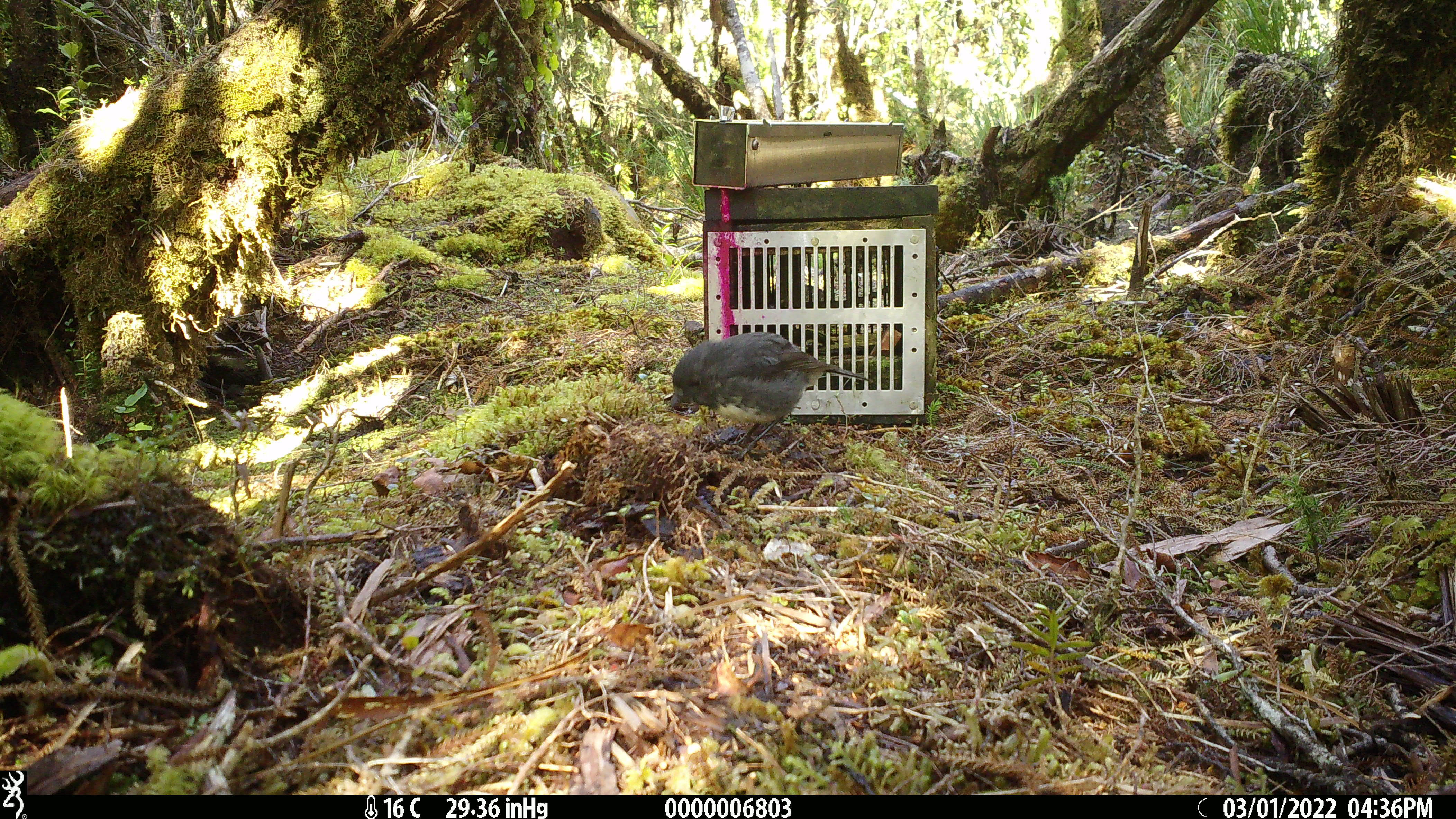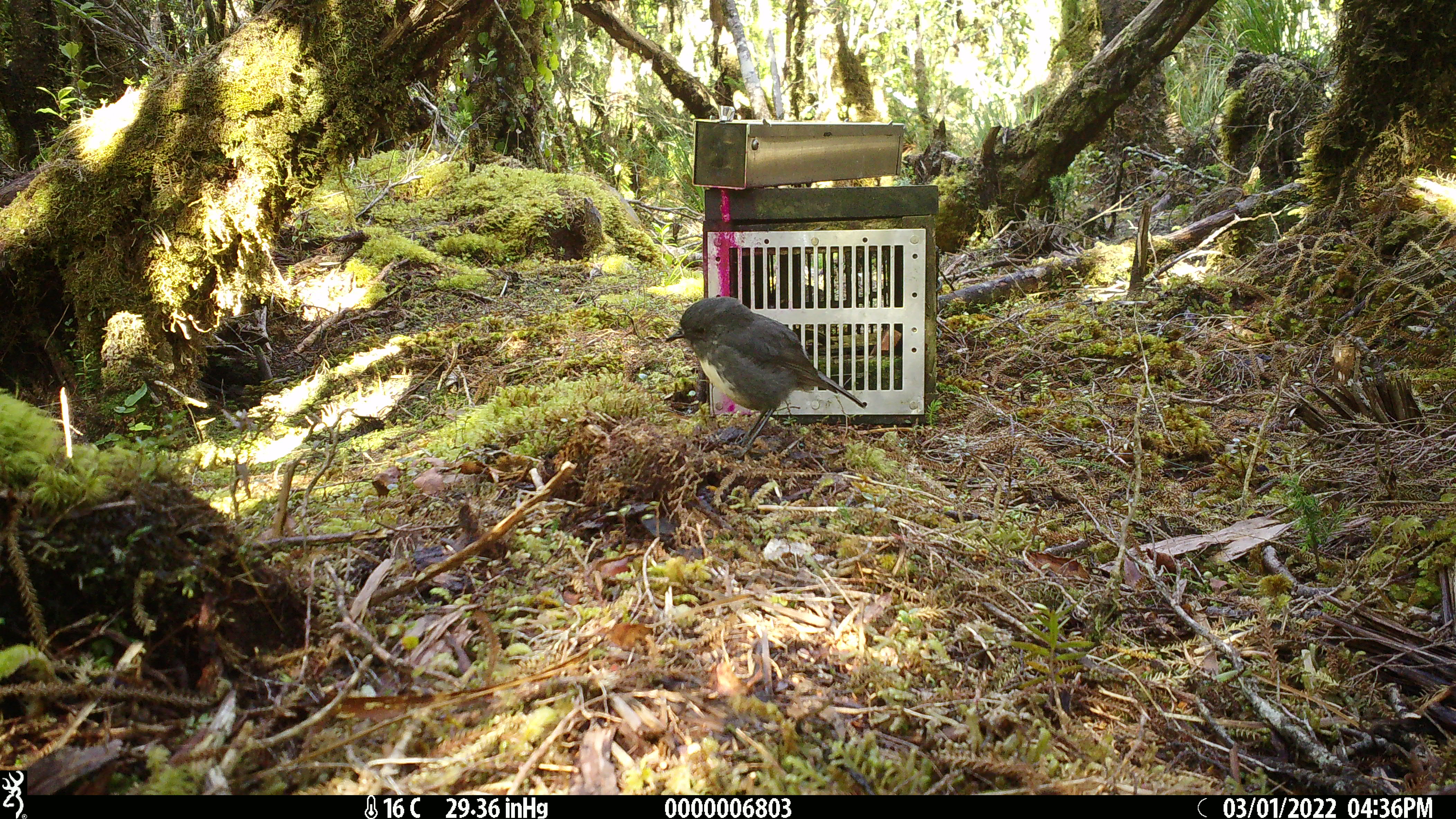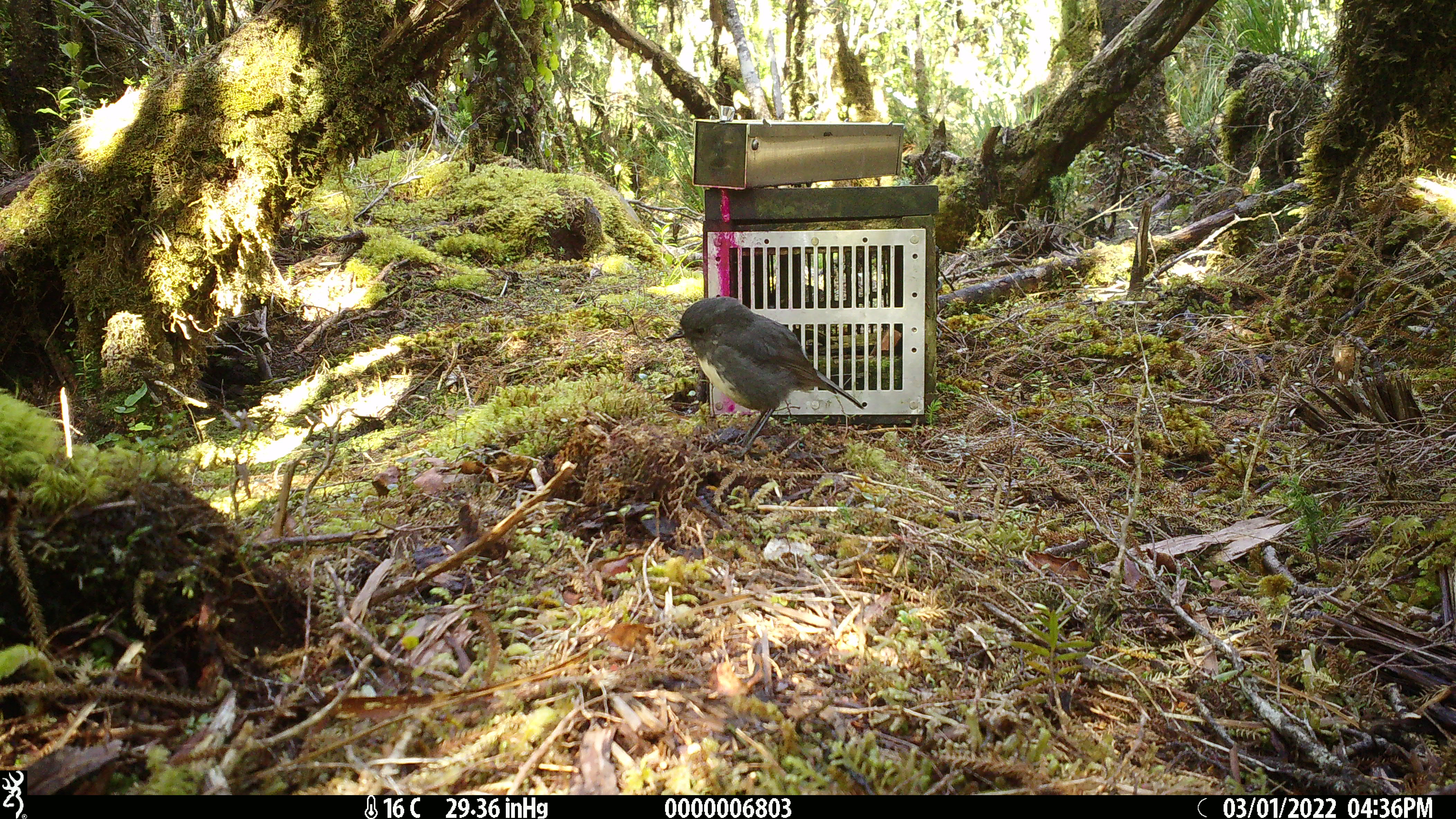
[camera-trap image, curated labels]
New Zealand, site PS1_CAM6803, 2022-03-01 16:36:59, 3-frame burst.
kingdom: Animalia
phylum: Chordata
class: Aves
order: Passeriformes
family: Petroicidae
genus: Petroica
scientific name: Petroica australis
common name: new zealand robin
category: robin